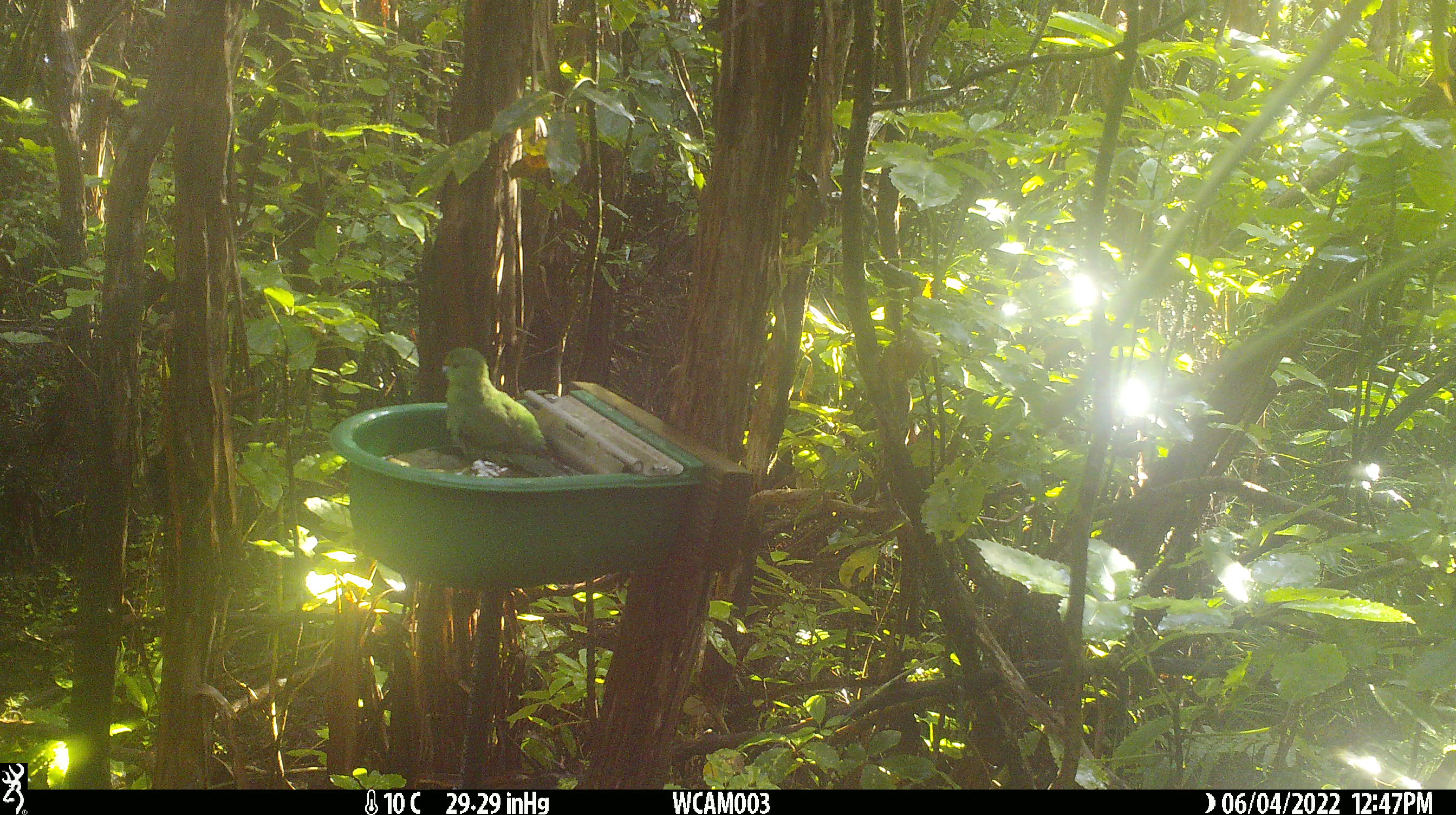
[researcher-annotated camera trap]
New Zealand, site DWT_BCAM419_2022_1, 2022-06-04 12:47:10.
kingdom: Animalia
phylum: Chordata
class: Aves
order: Psittaciformes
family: Psittaculidae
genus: Cyanoramphus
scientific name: Cyanoramphus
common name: parakeet